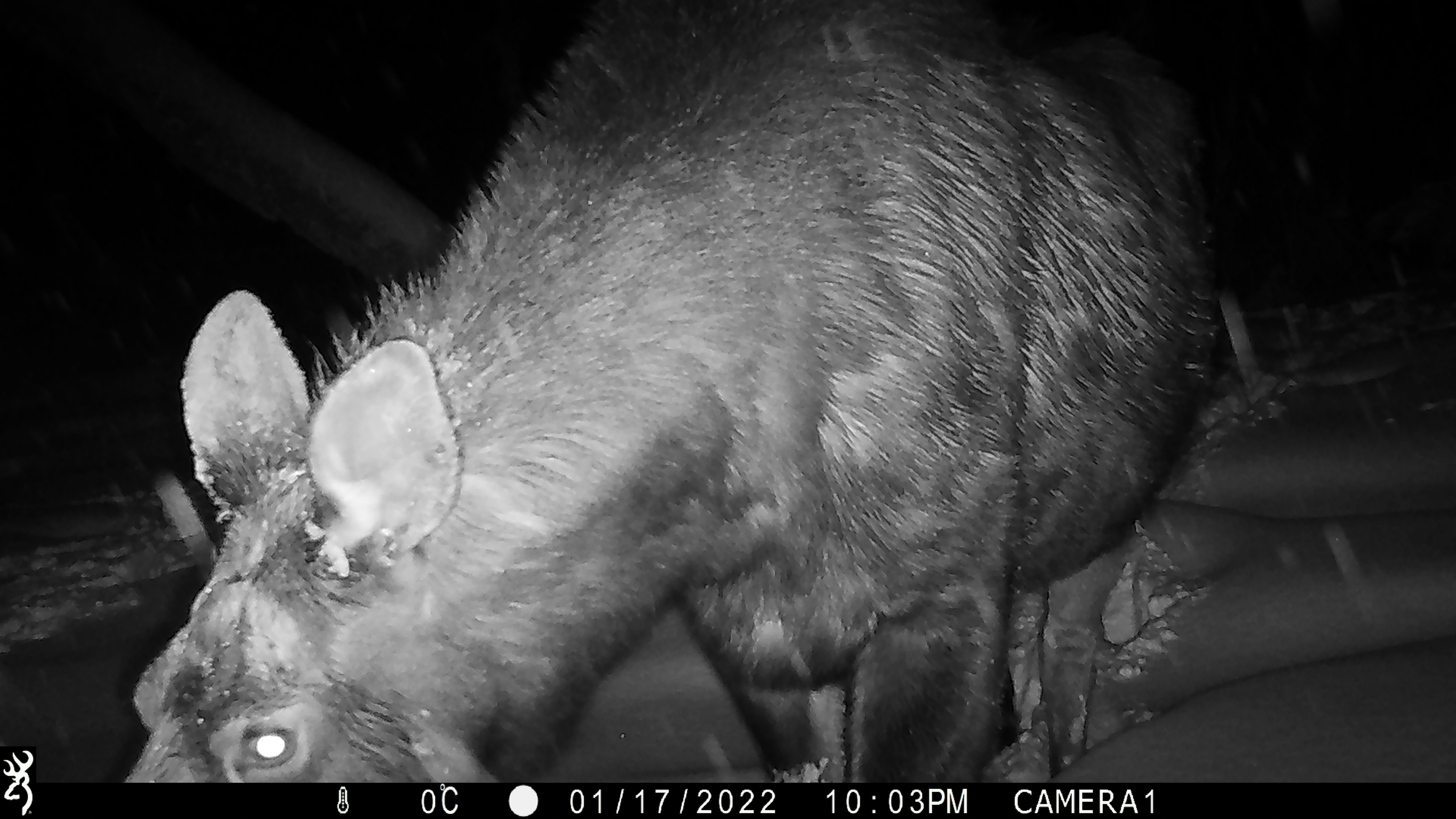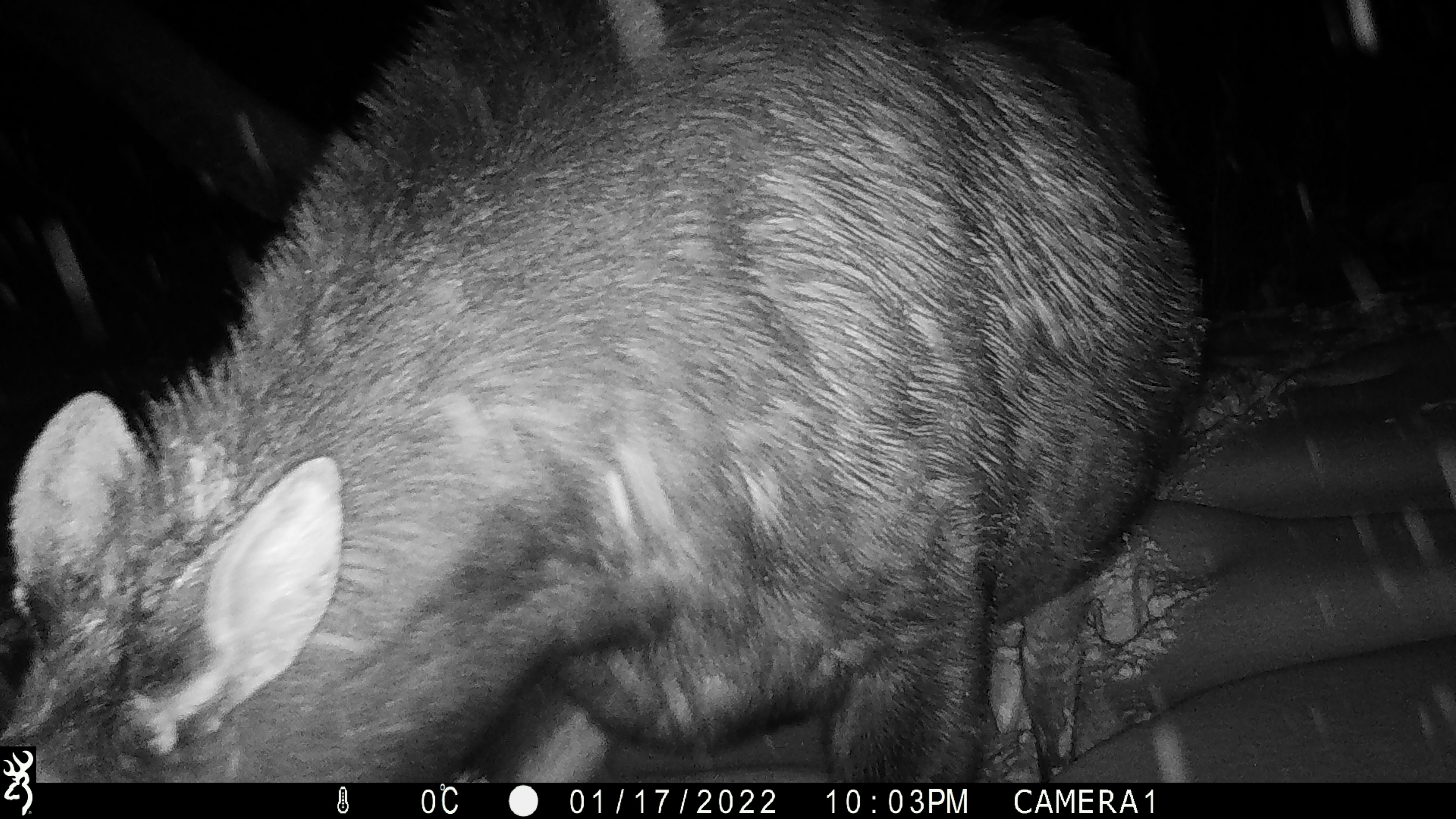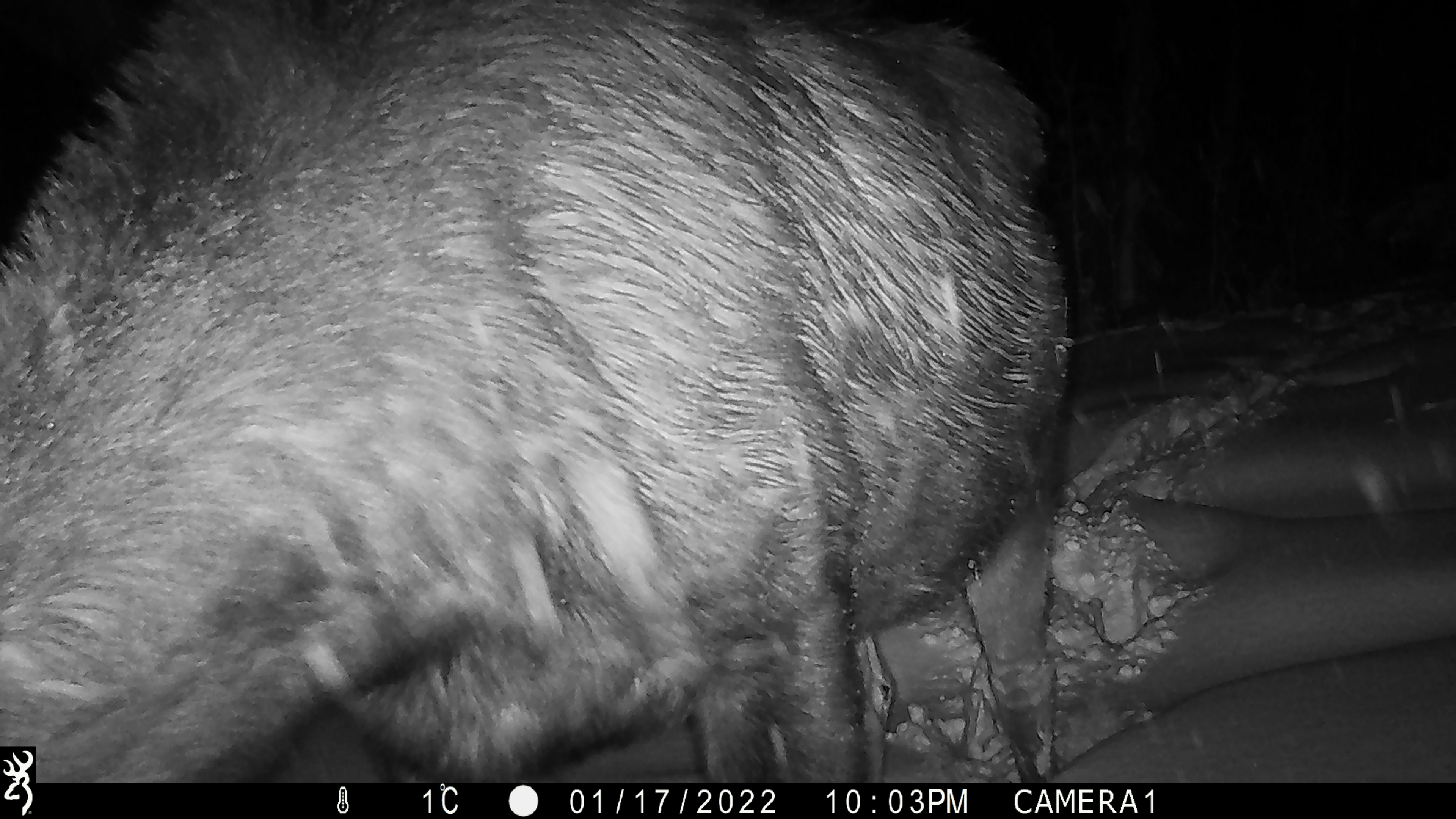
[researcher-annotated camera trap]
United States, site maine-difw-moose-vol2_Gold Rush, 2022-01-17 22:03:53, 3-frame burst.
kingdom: Animalia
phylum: Chordata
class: Mammalia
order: Artiodactyla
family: Cervidae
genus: Alces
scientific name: Alces alces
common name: moose